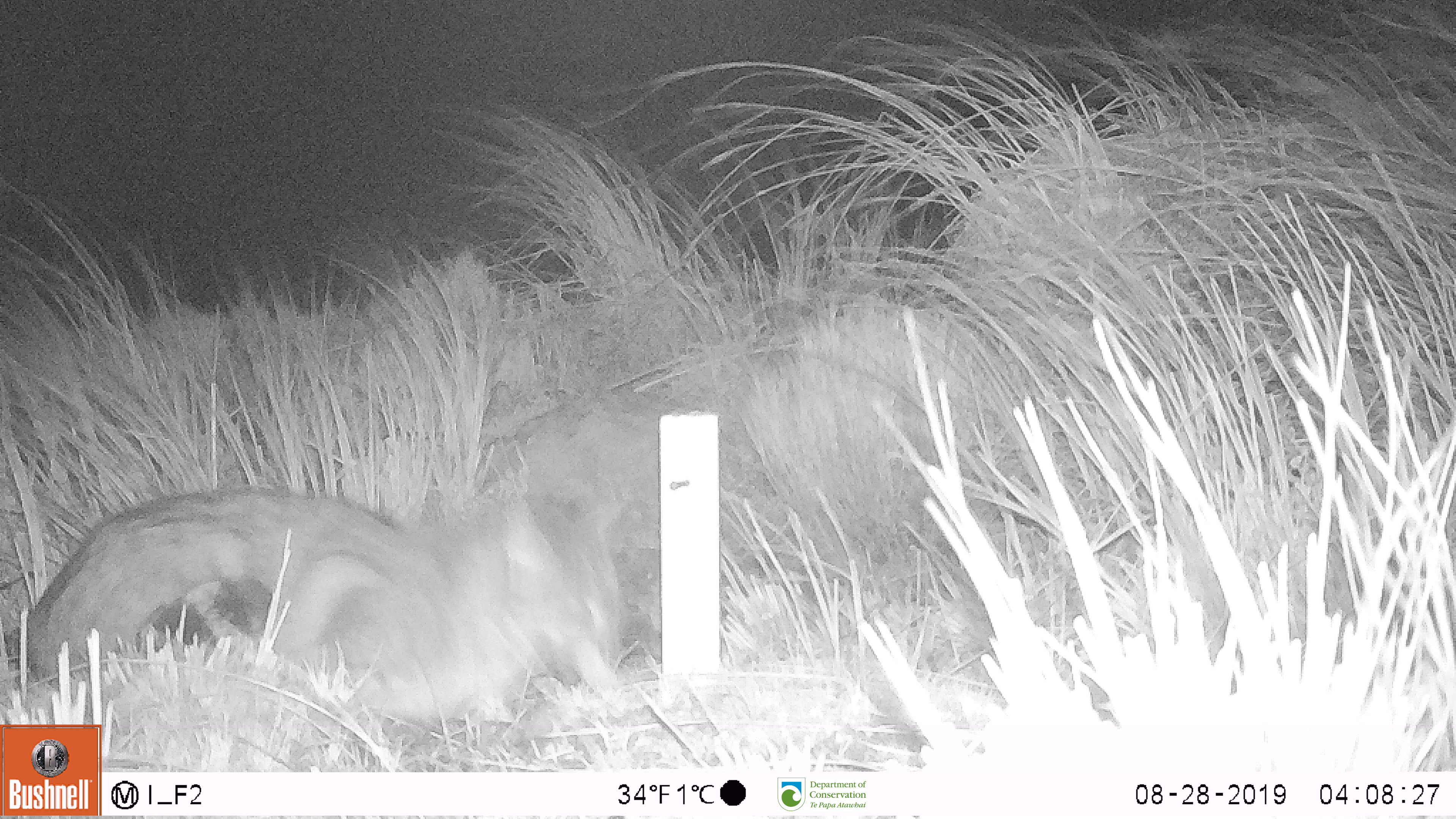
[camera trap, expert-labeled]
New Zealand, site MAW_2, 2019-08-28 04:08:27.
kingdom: Animalia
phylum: Chordata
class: Mammalia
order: Carnivora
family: Felidae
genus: Felis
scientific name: Felis catus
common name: domestic cat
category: cat